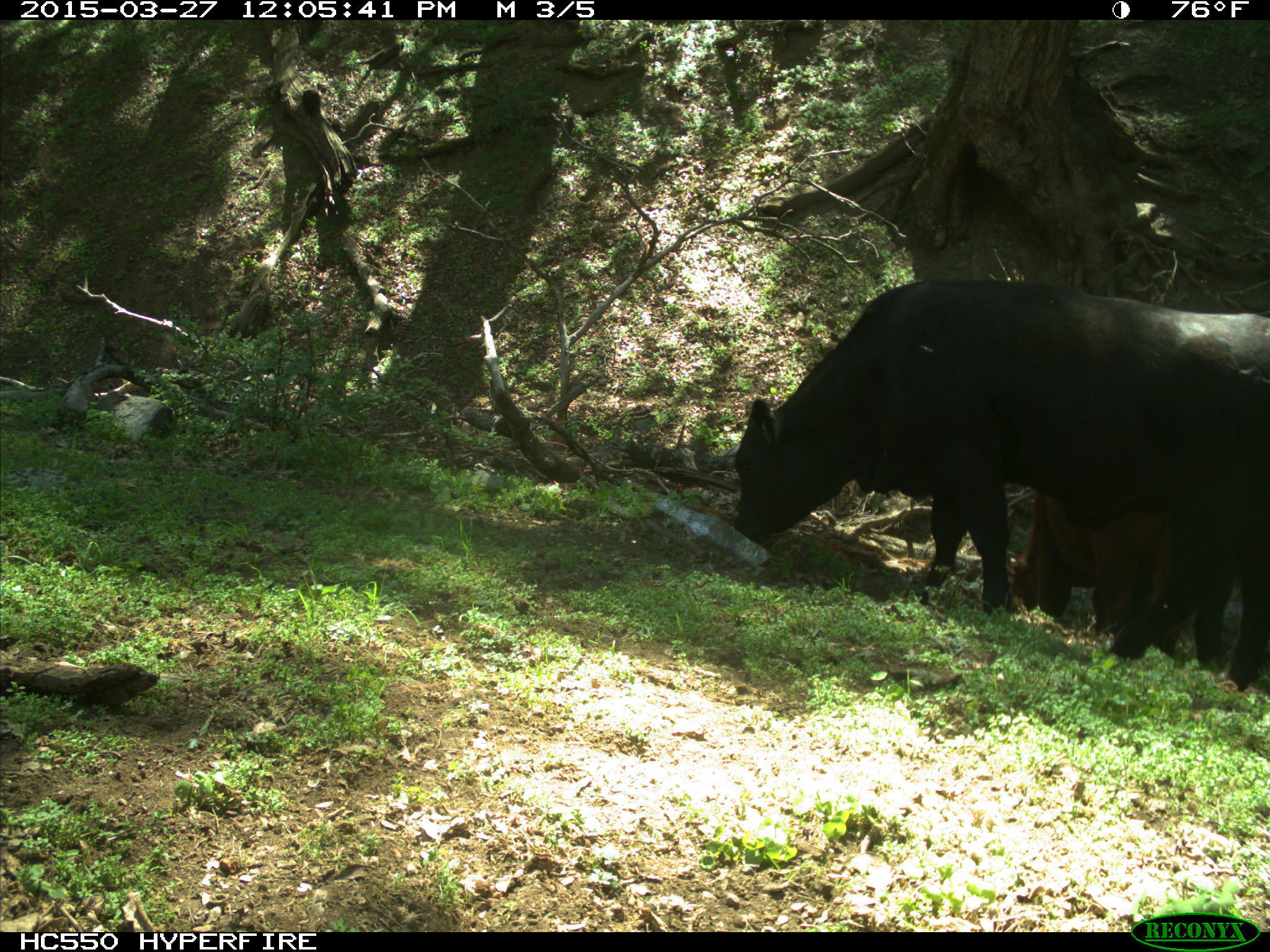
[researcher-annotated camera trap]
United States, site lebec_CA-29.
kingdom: Animalia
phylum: Chordata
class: Mammalia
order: Artiodactyla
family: Bovidae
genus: Bos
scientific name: Bos taurus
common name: domestic cow